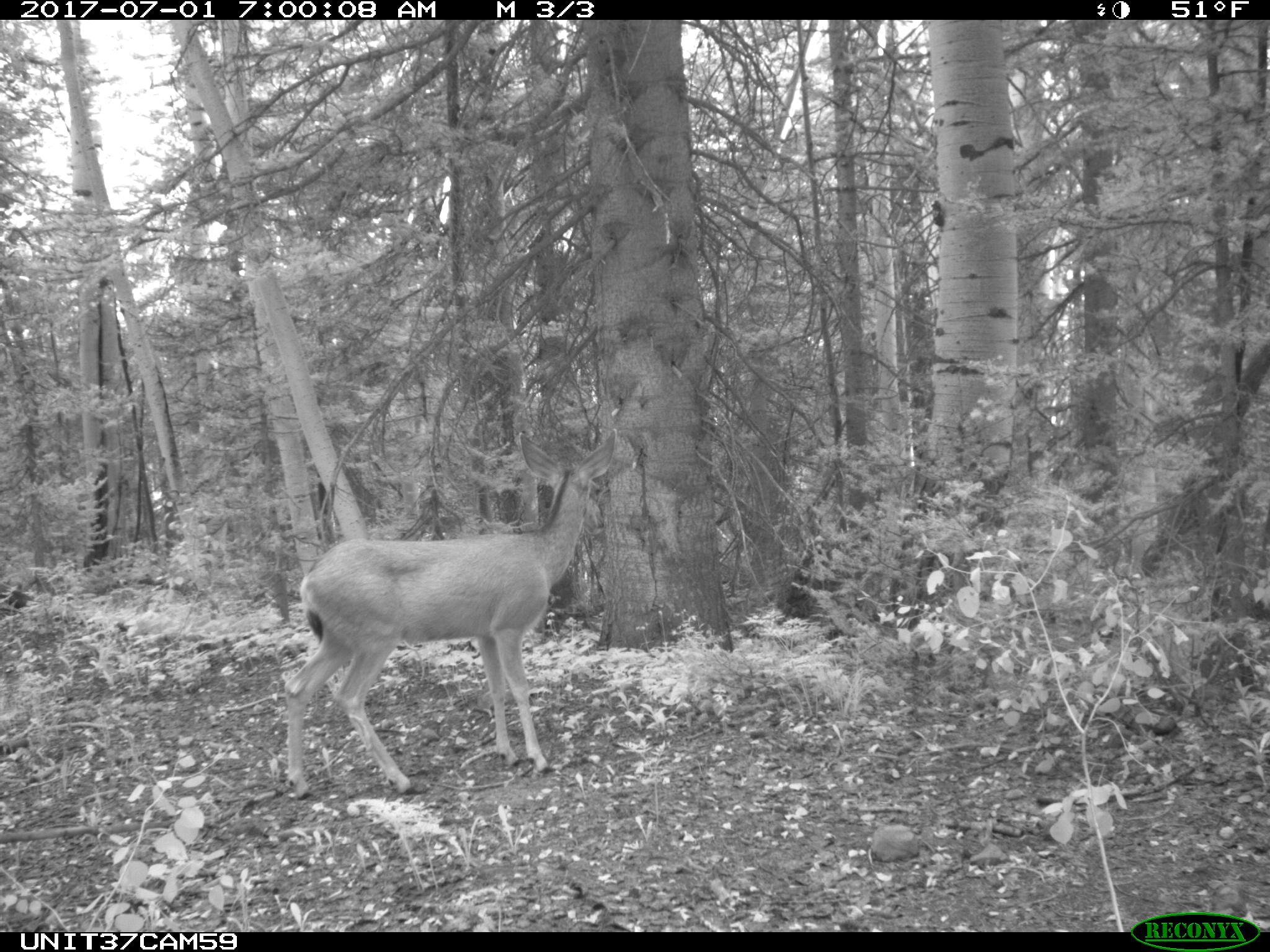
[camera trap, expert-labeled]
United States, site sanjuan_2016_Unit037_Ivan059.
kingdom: Animalia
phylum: Chordata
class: Mammalia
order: Artiodactyla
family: Cervidae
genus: Odocoileus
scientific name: Odocoileus hemionus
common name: mule deer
Odocoileus hemionus (mule deer).